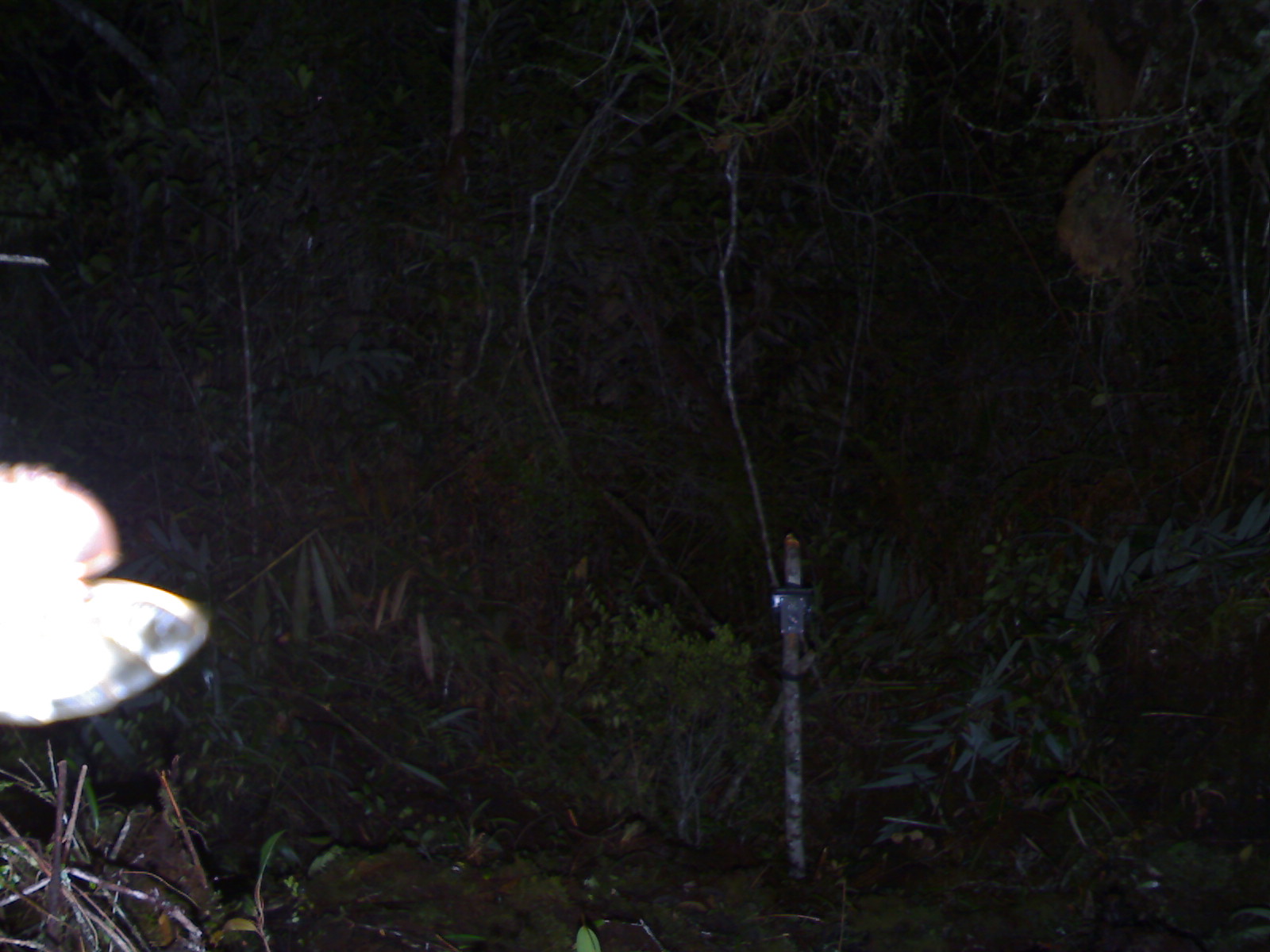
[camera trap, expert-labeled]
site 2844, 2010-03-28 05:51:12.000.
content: unidentified animal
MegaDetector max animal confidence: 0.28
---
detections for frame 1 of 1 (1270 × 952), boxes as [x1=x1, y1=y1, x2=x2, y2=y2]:
unidentifiable: [x1=0, y1=457, x2=206, y2=726]